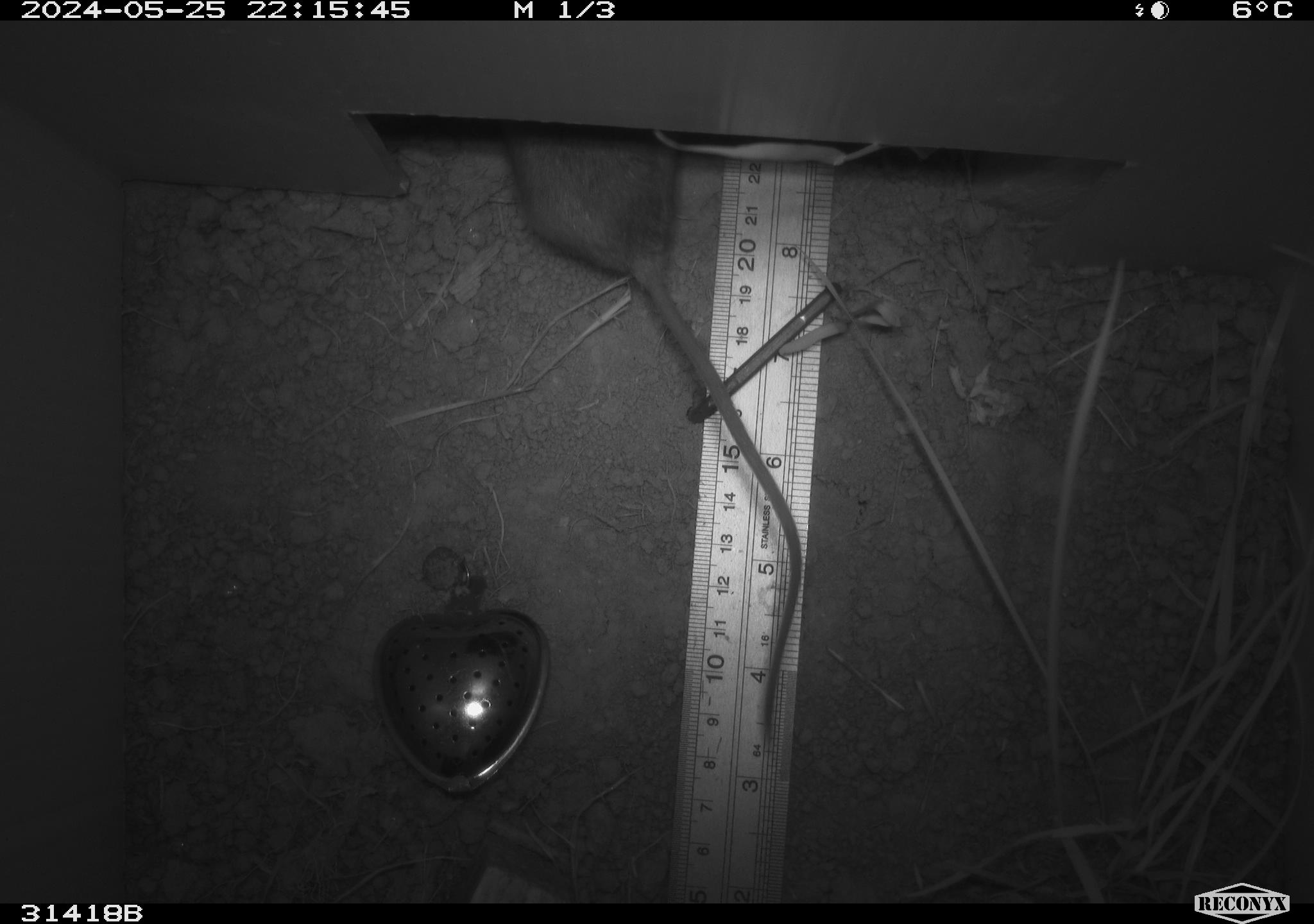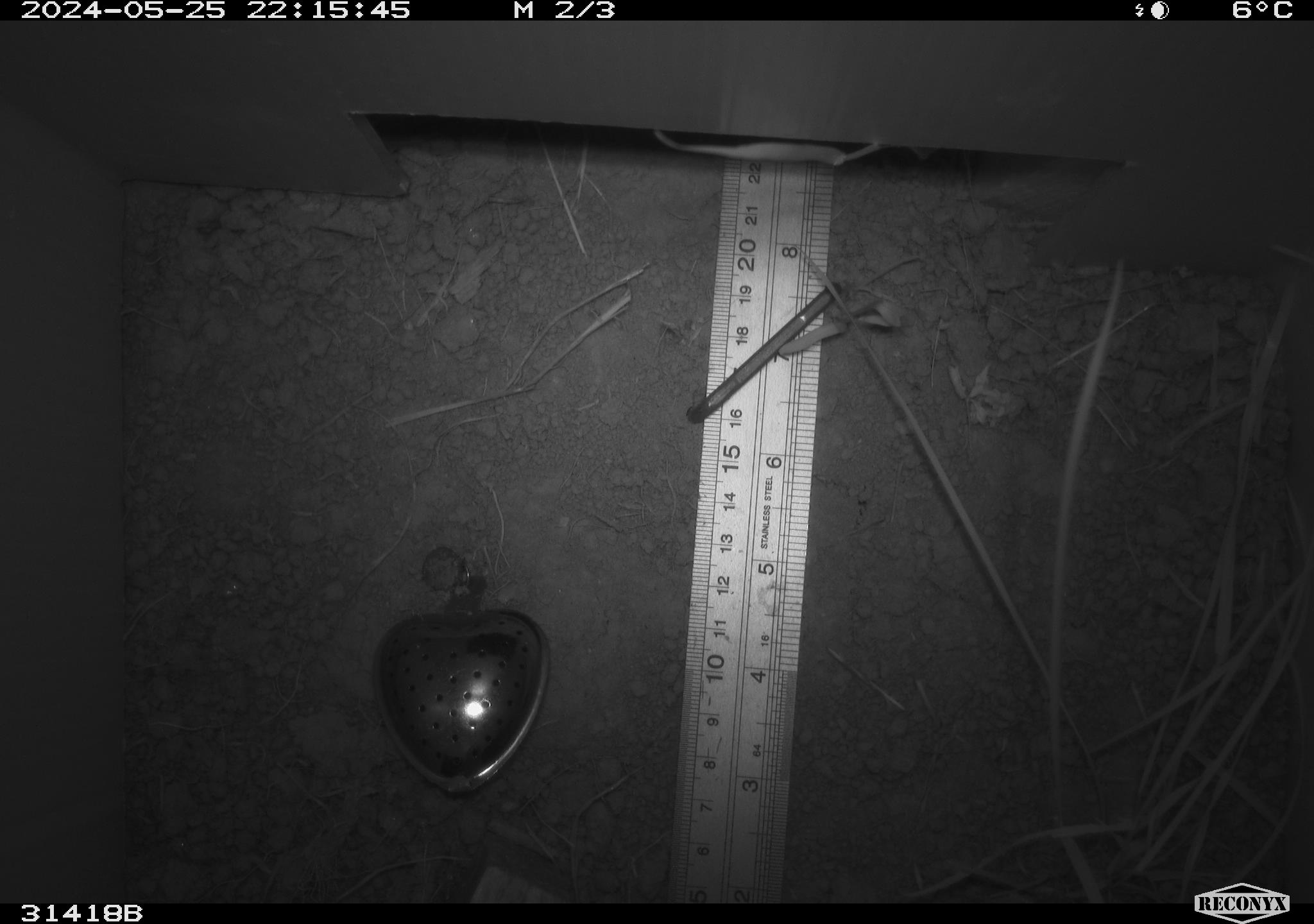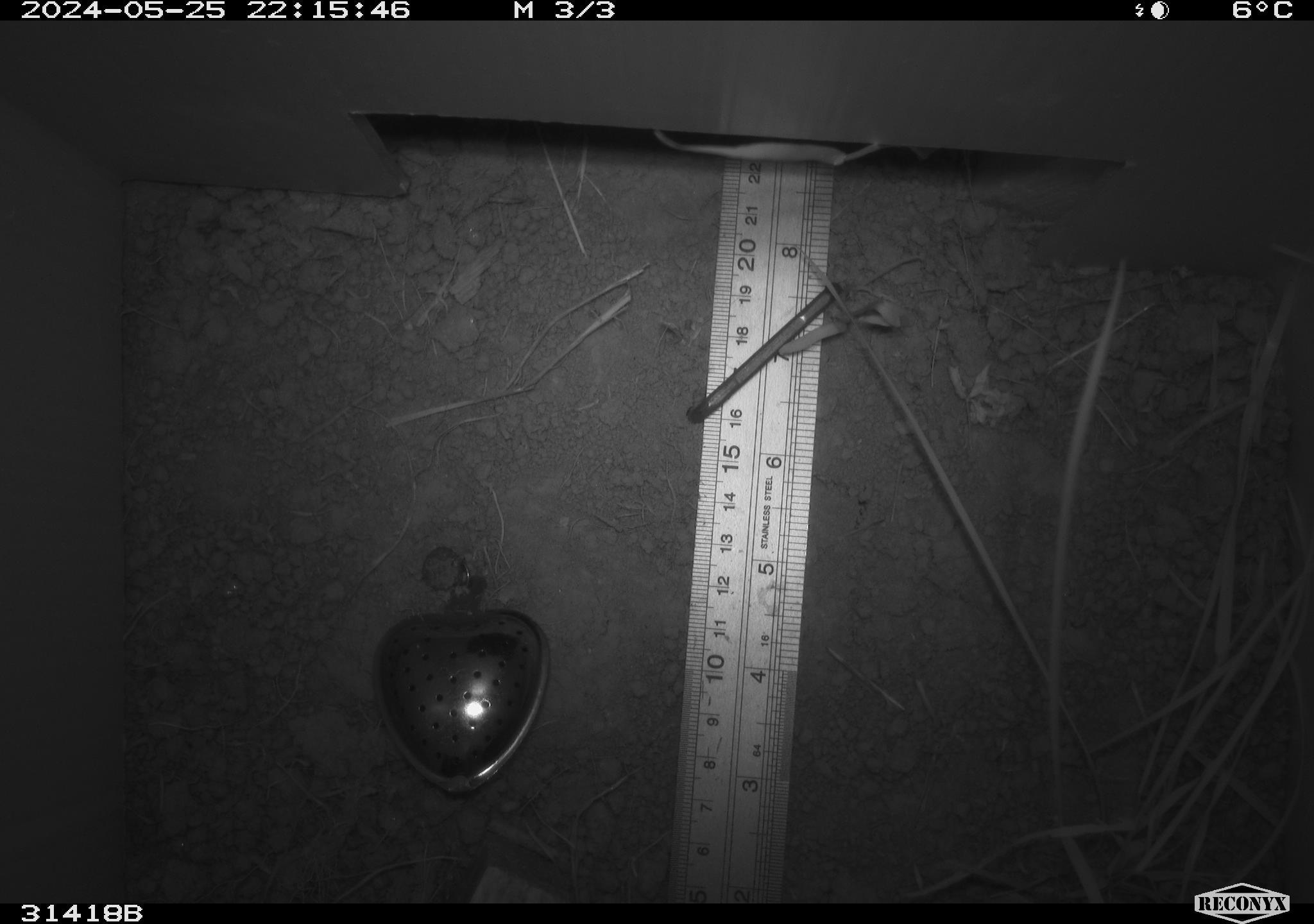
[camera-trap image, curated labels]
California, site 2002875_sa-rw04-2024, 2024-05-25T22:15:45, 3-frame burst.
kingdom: Animalia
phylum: Chordata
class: Mammalia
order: Rodentia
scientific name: Rodentia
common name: rodent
Rodent (Rodentia).